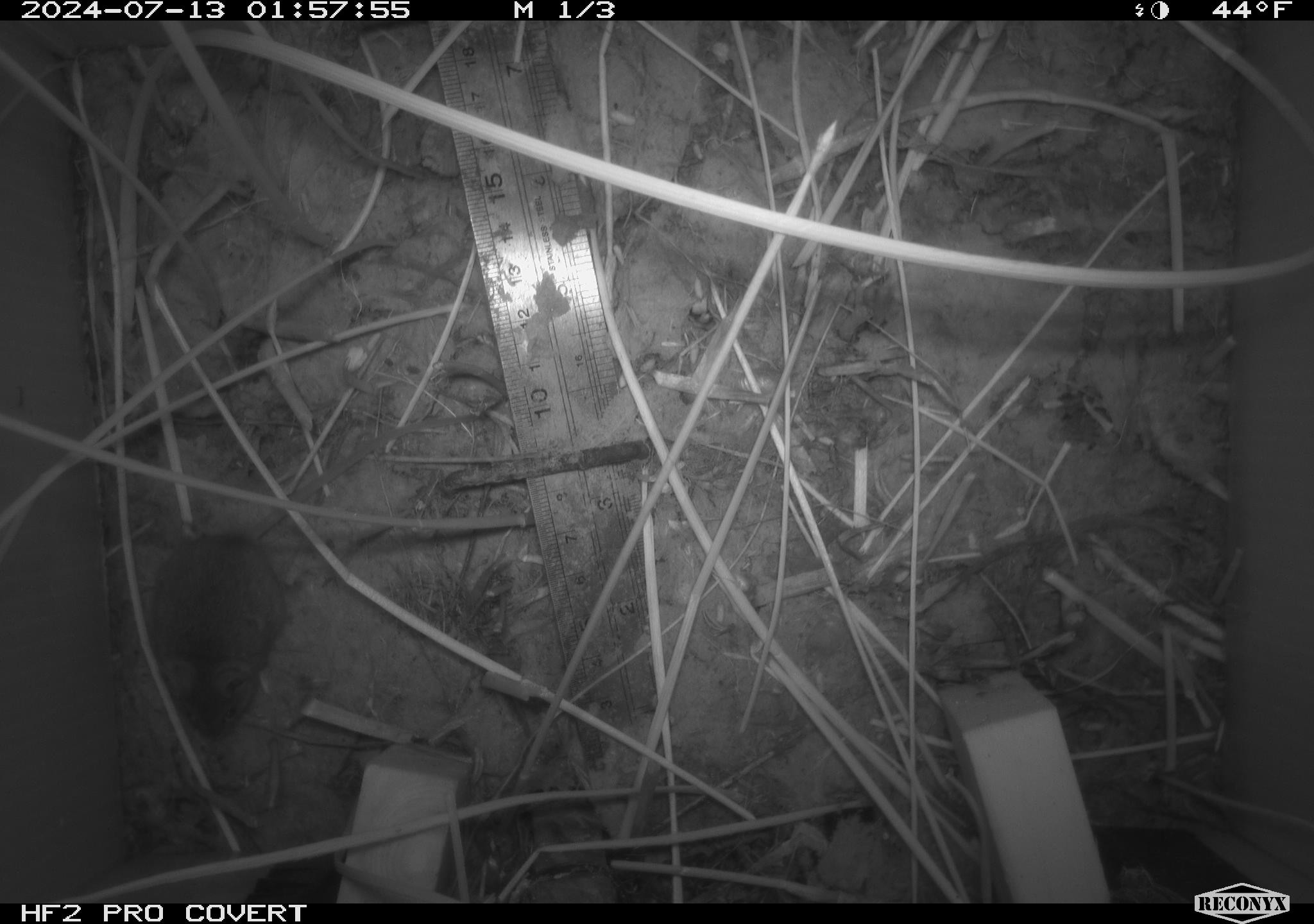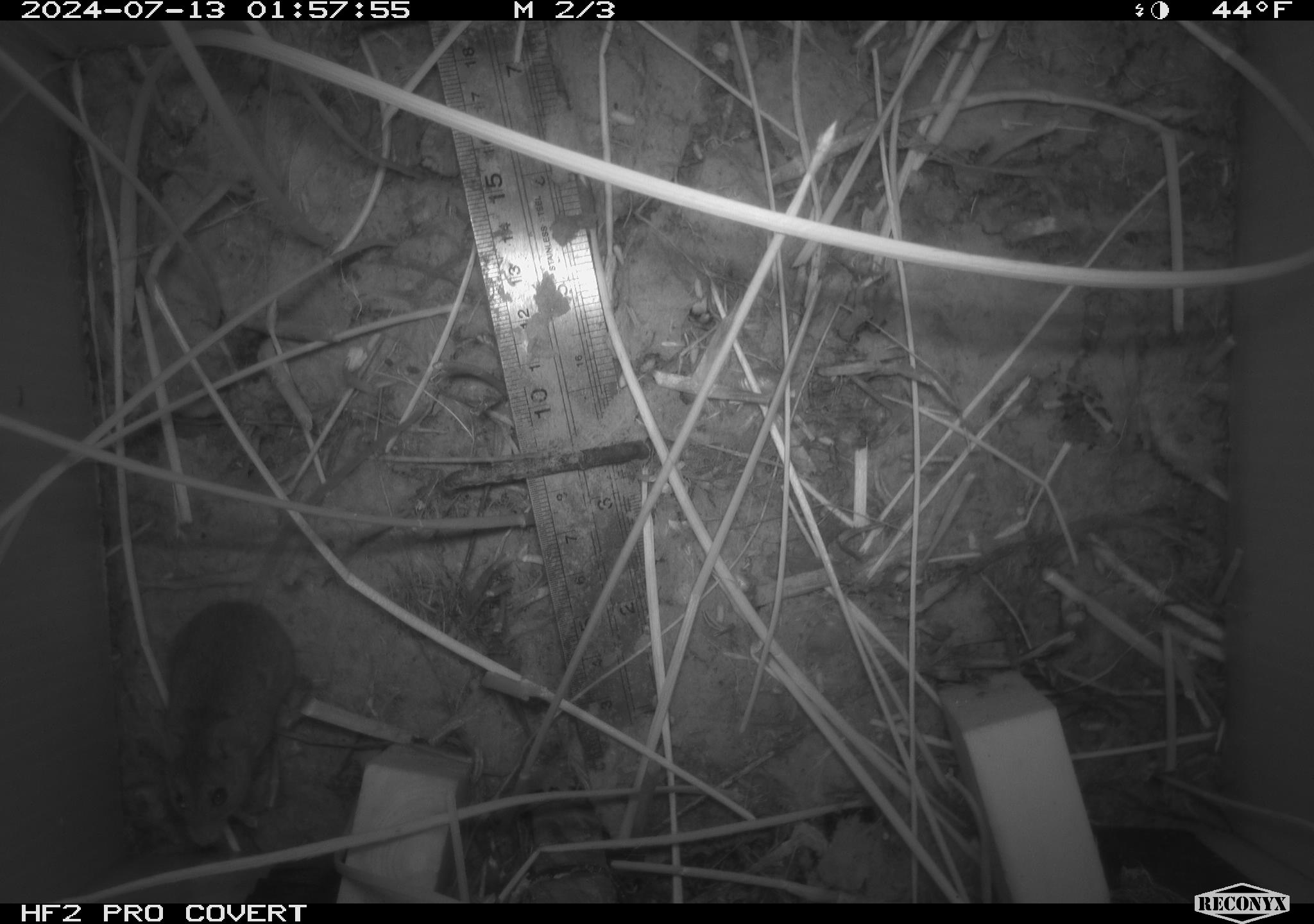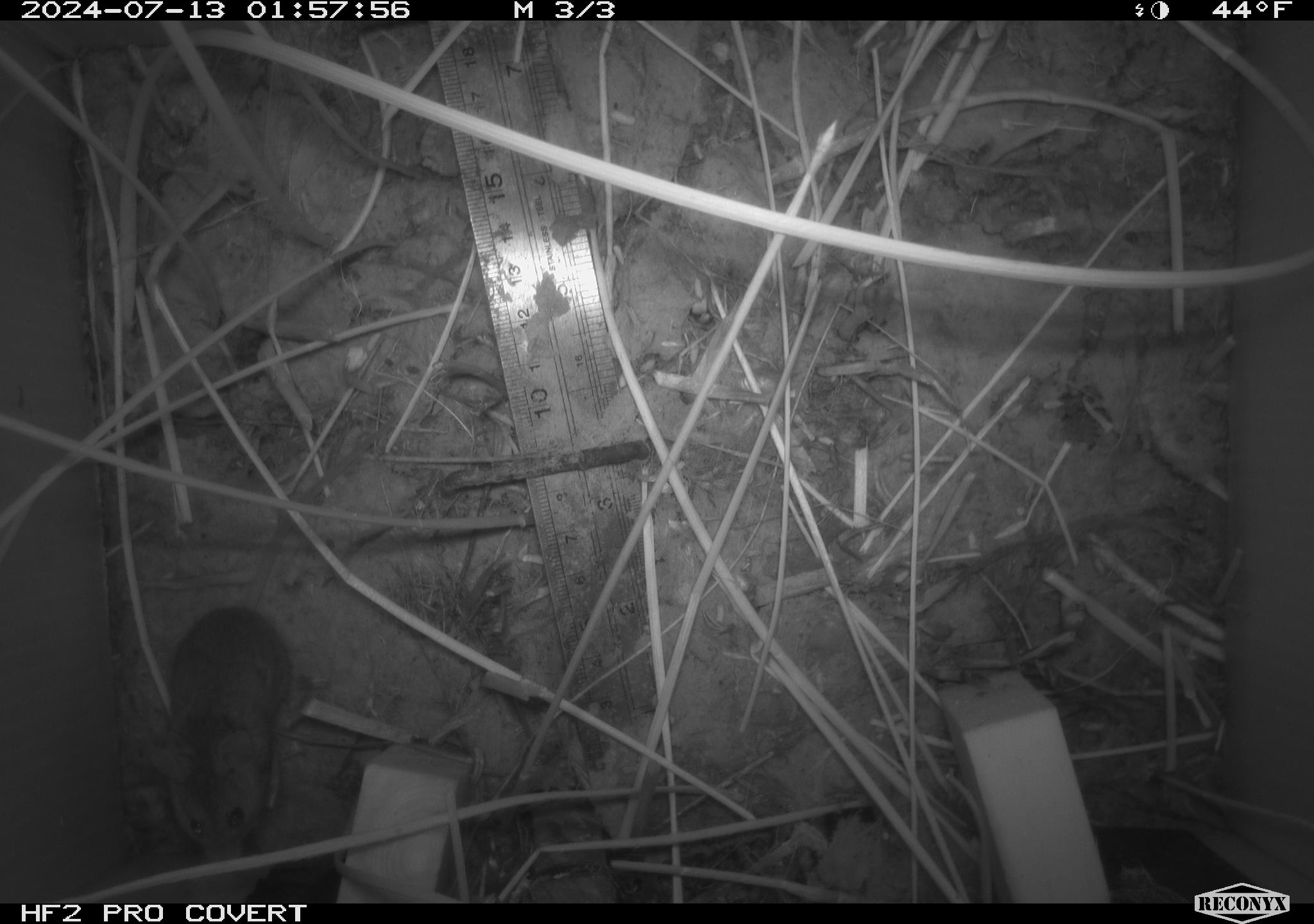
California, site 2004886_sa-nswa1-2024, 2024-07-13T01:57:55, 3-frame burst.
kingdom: Animalia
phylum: Chordata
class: Mammalia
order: Rodentia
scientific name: Rodentia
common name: rodent